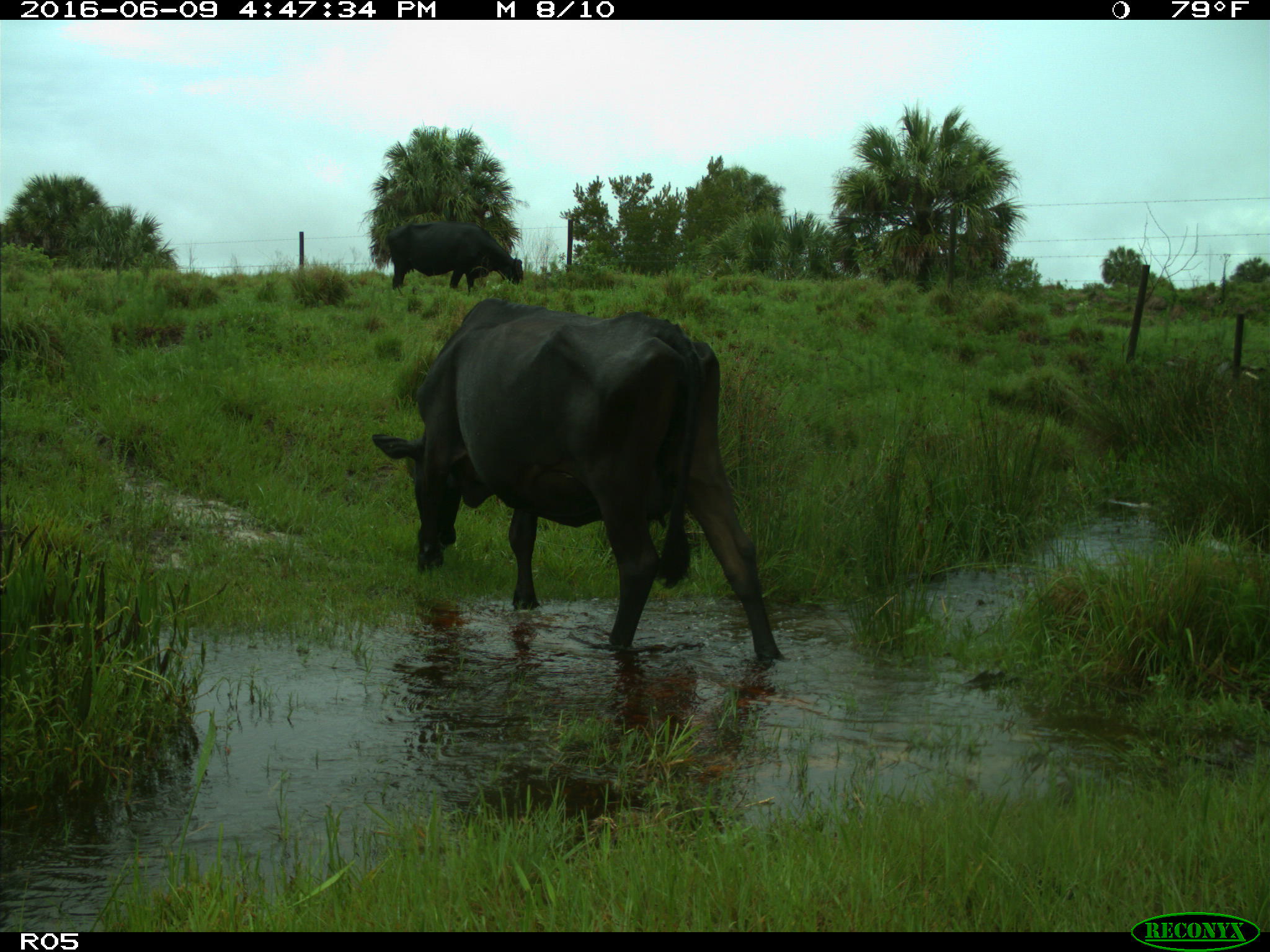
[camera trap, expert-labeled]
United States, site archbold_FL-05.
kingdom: Animalia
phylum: Chordata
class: Mammalia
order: Artiodactyla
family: Bovidae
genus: Bos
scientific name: Bos taurus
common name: domestic cow